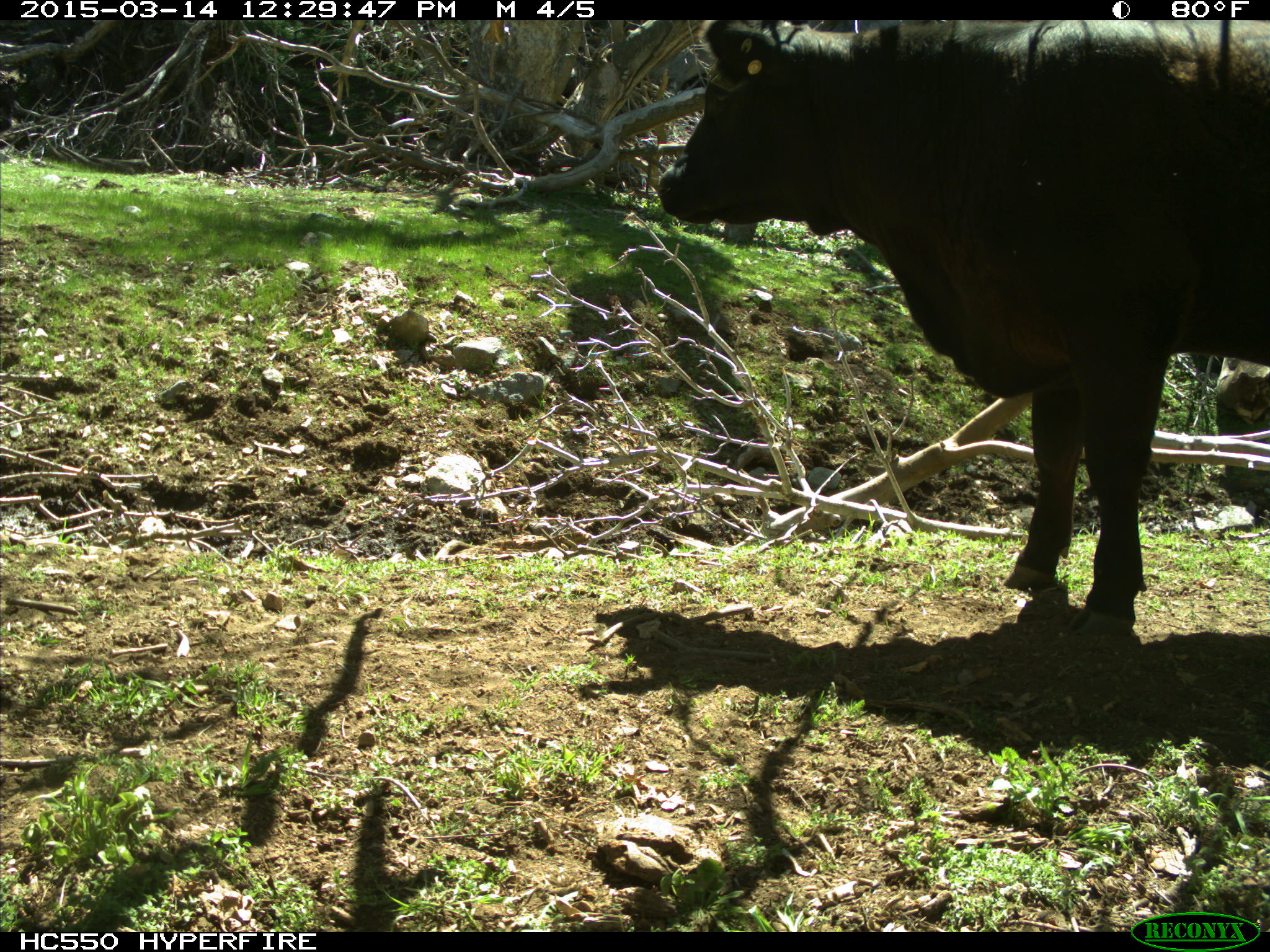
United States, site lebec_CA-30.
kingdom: Animalia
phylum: Chordata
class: Mammalia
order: Artiodactyla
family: Bovidae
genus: Bos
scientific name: Bos taurus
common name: domestic cow